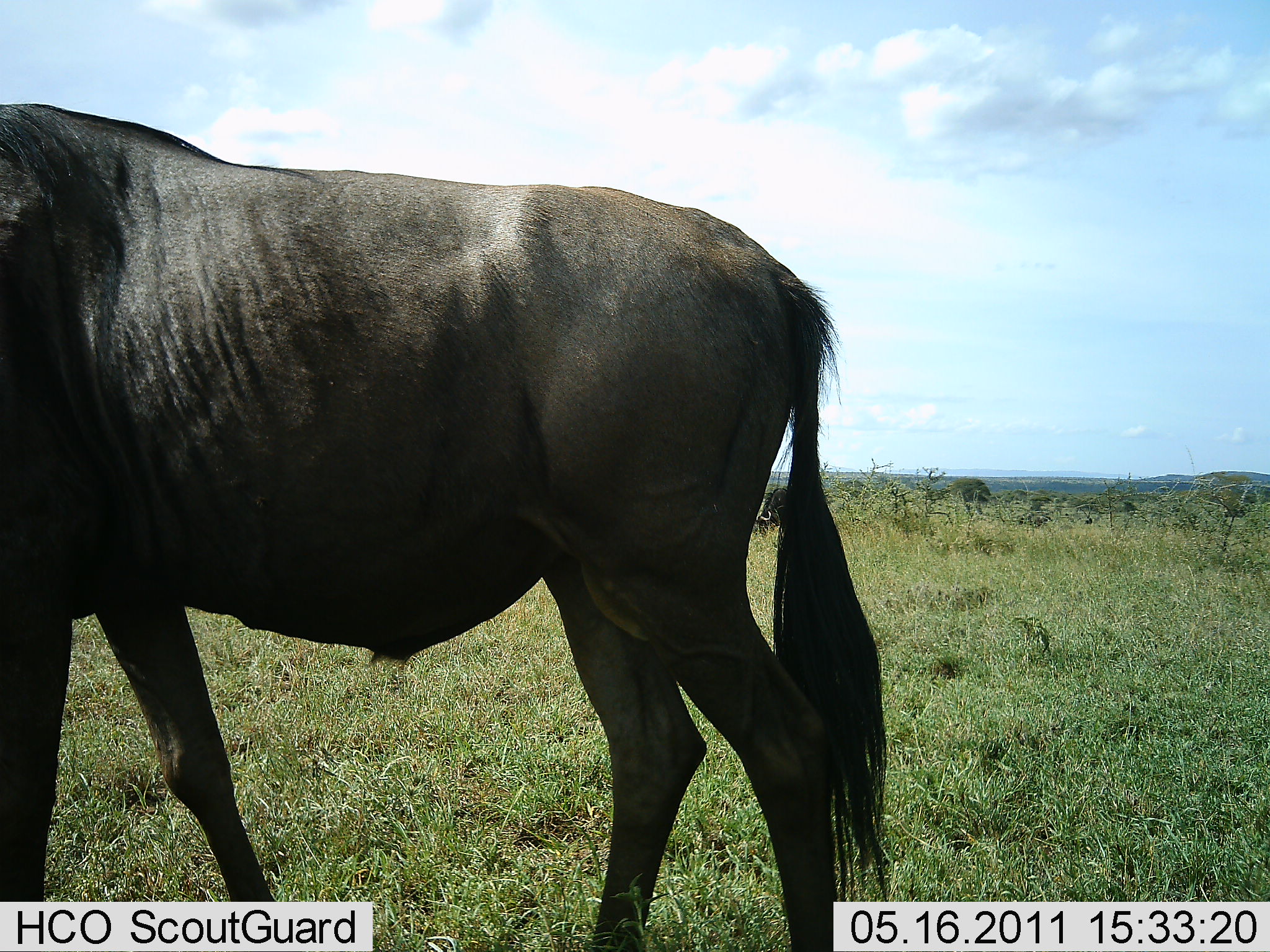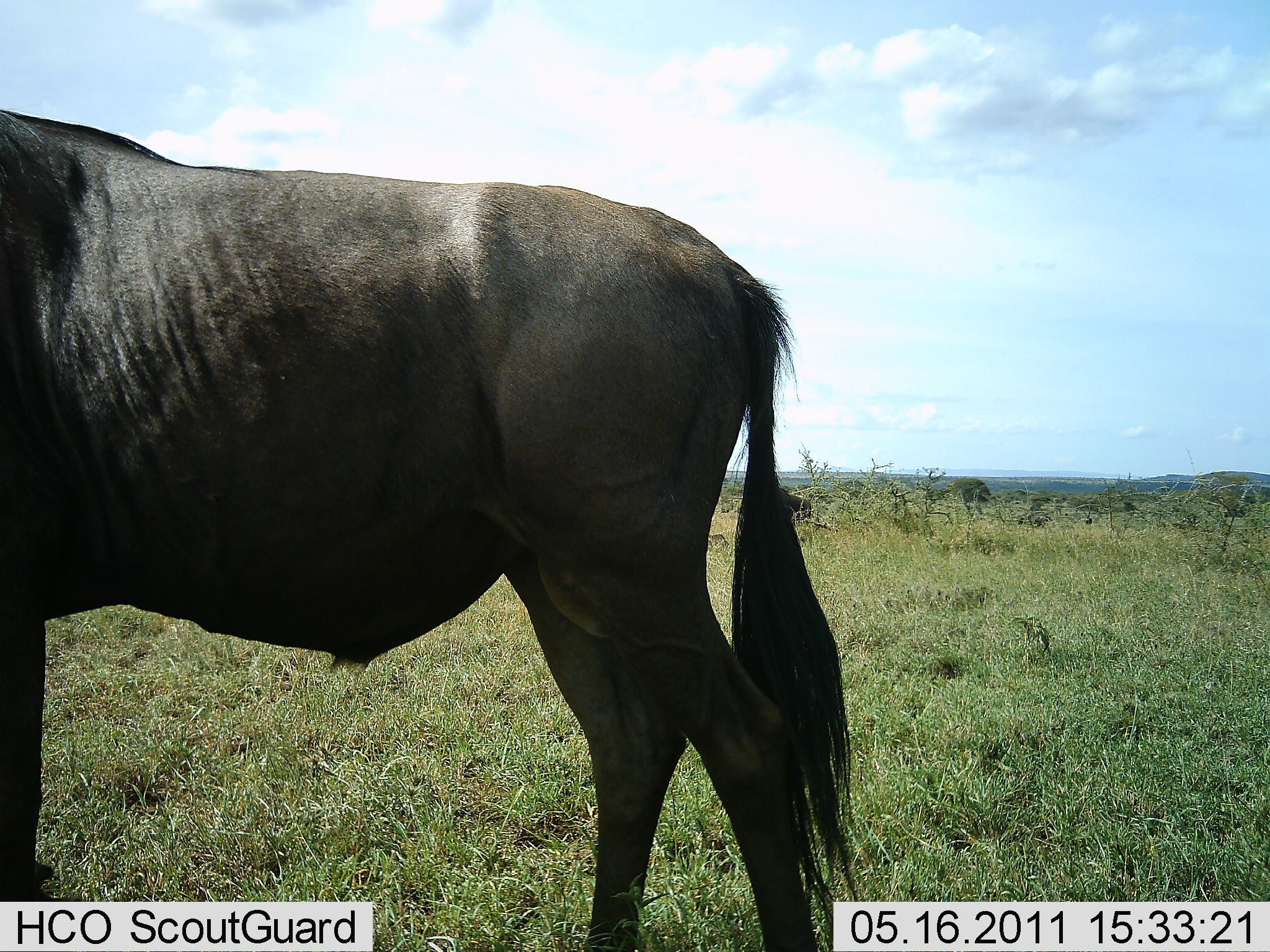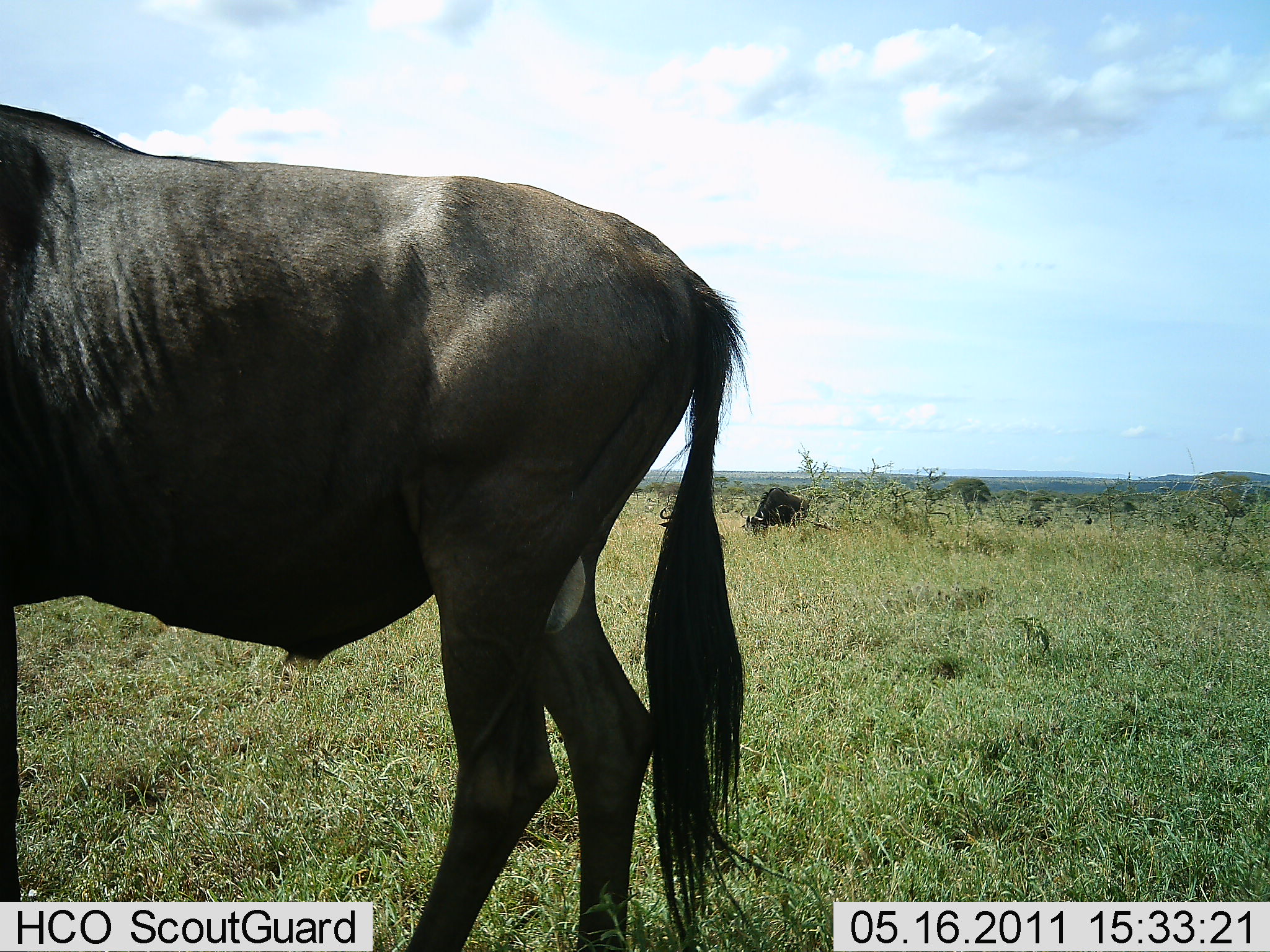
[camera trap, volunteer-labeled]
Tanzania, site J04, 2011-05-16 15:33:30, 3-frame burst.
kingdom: Animalia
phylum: Chordata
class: Mammalia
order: Artiodactyla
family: Bovidae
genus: Connochaetes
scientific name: Connochaetes taurinus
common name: blue wildebeest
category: wildebeest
Wildebeest (blue wildebeest) (Connochaetes taurinus), count 2. Behavior (volunteer vote fractions): standing 42%, resting 17%, moving 50%, interacting 0%. Young present (vote fraction): 0%. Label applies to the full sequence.